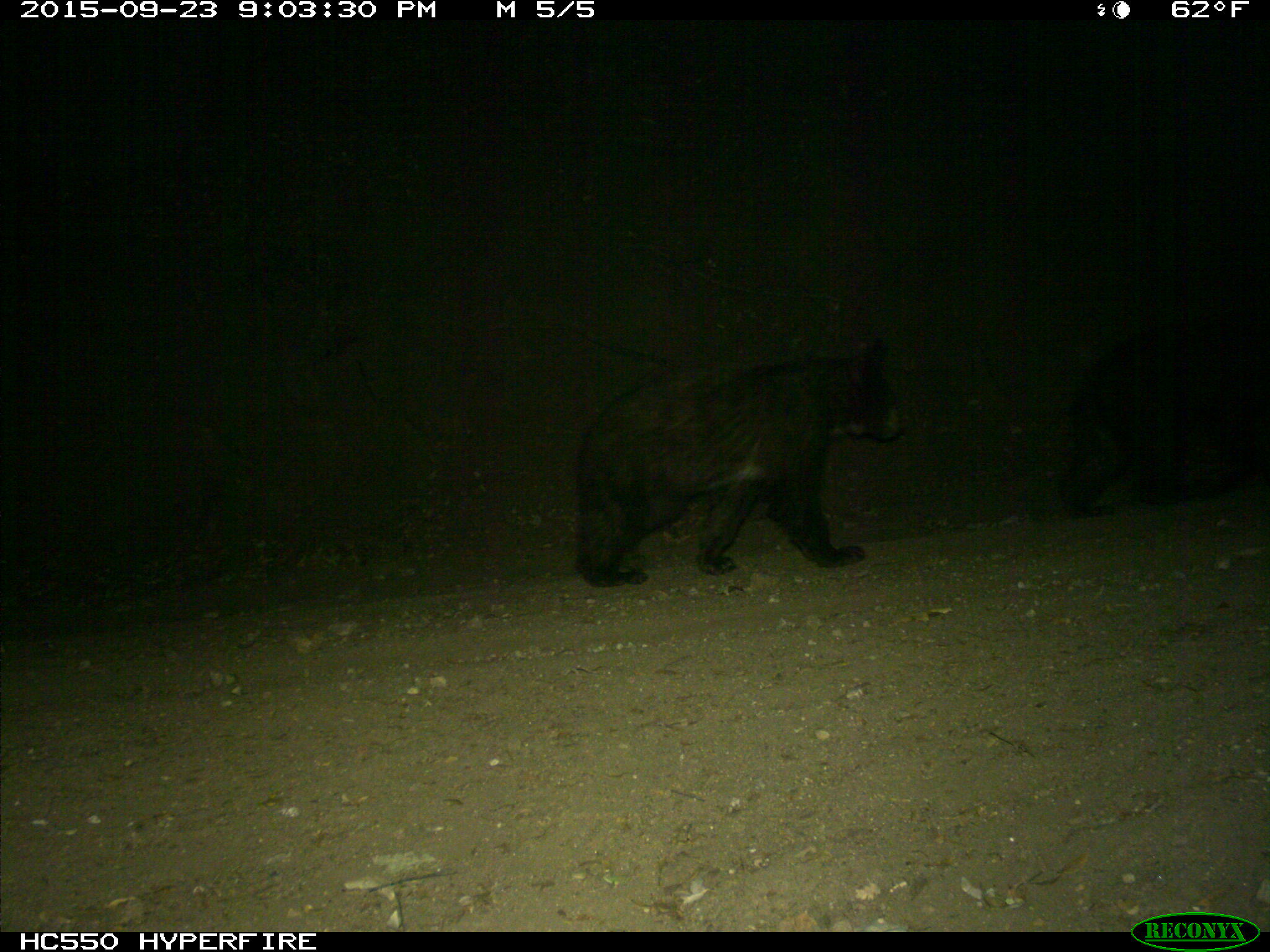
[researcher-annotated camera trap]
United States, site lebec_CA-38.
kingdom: Animalia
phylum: Chordata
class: Mammalia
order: Carnivora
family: Ursidae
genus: Ursus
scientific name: Ursus americanus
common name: american black bear